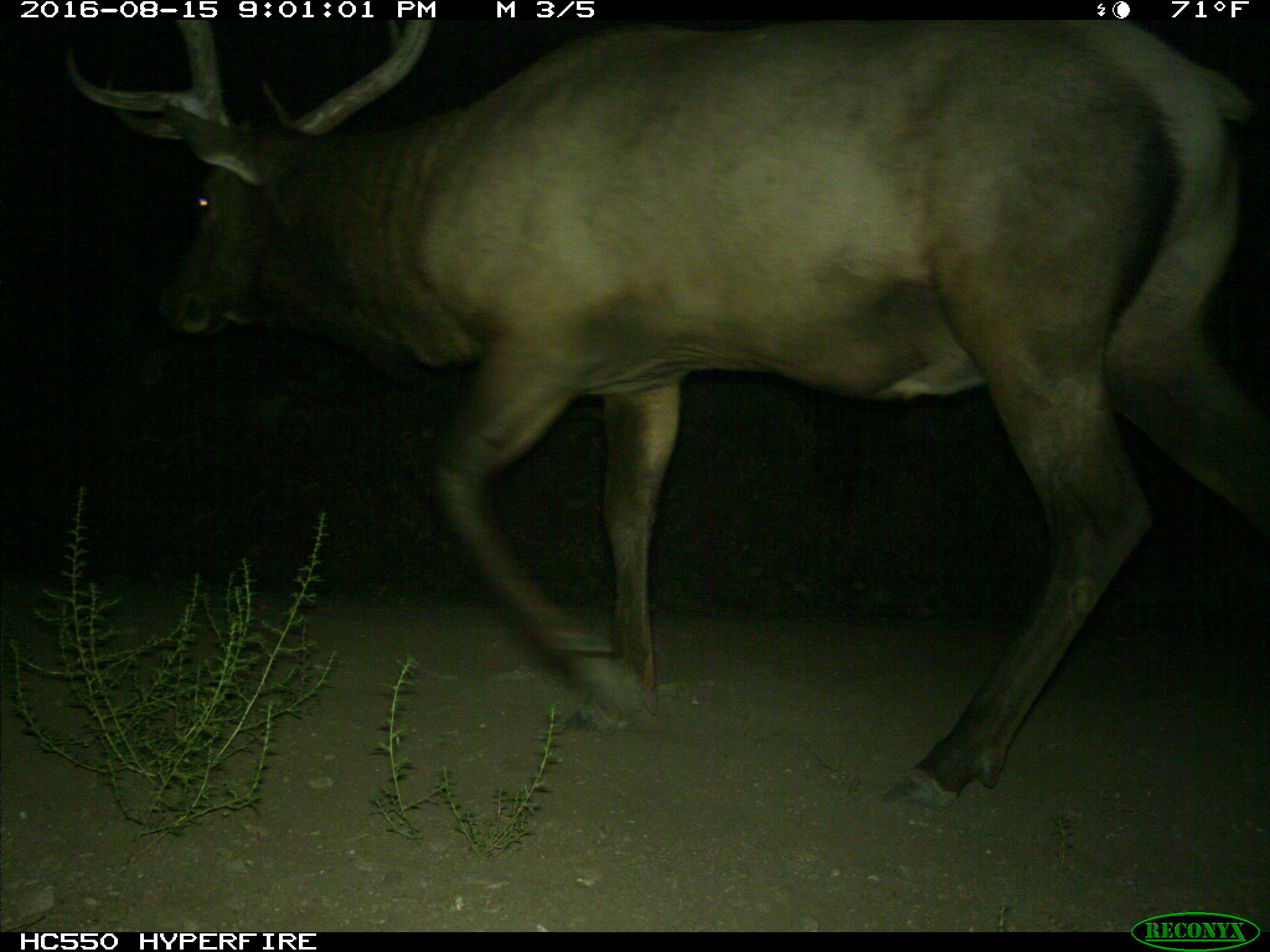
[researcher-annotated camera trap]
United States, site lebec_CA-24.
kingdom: Animalia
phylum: Chordata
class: Mammalia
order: Artiodactyla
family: Cervidae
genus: Cervus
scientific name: Cervus canadensis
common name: elk